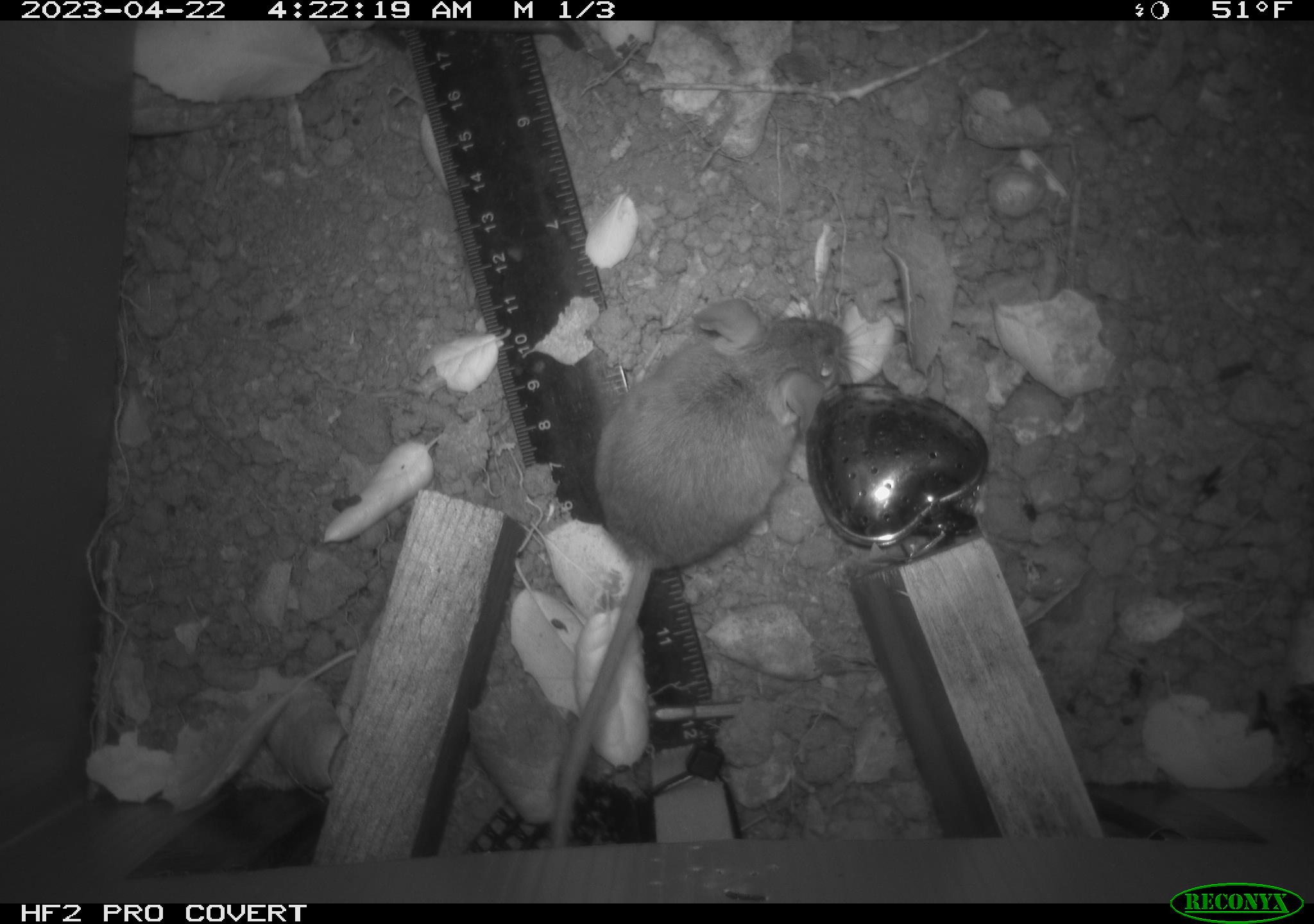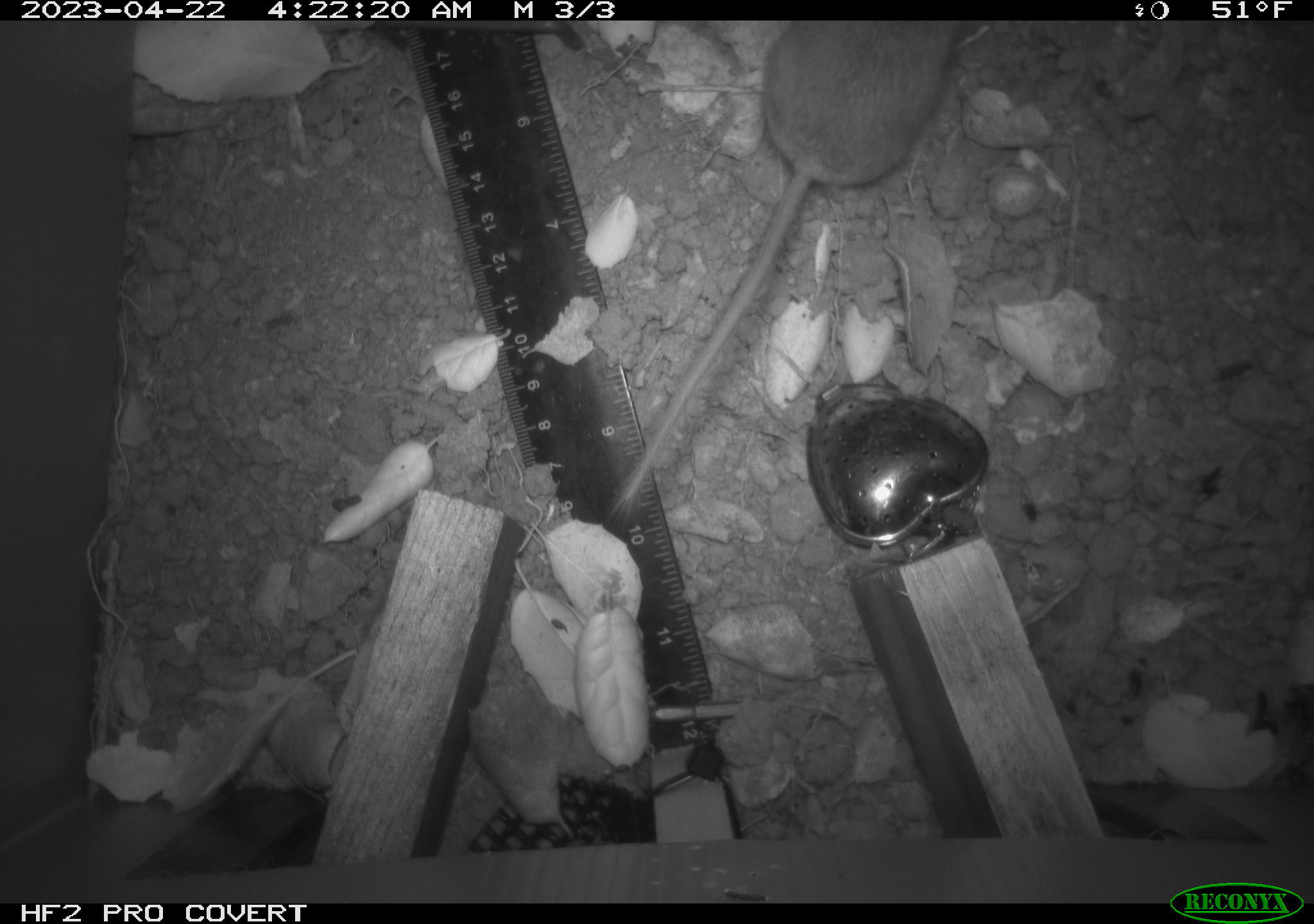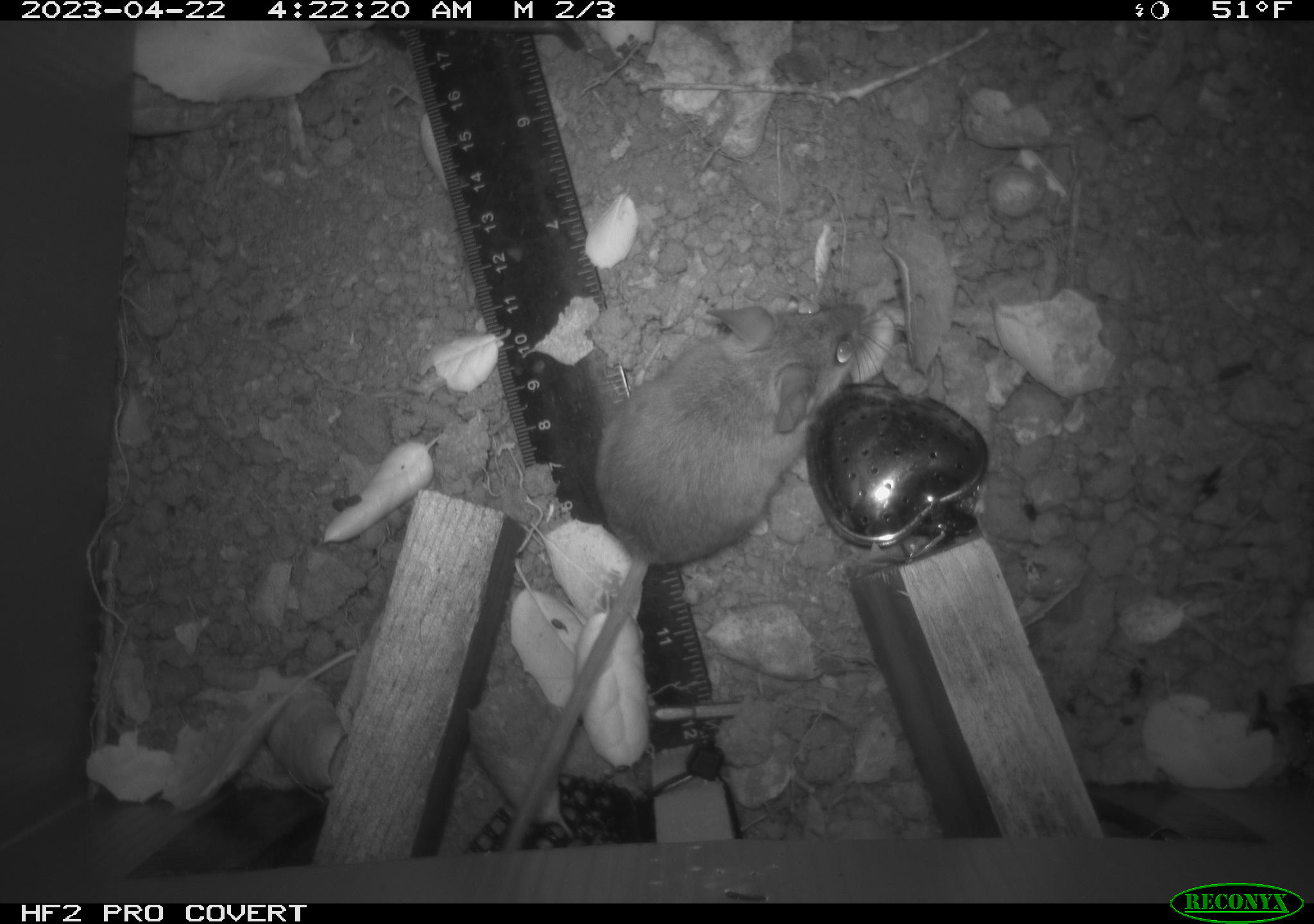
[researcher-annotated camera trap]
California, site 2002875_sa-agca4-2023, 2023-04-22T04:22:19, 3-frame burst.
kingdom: Animalia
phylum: Chordata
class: Mammalia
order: Rodentia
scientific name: Rodentia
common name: mouse species